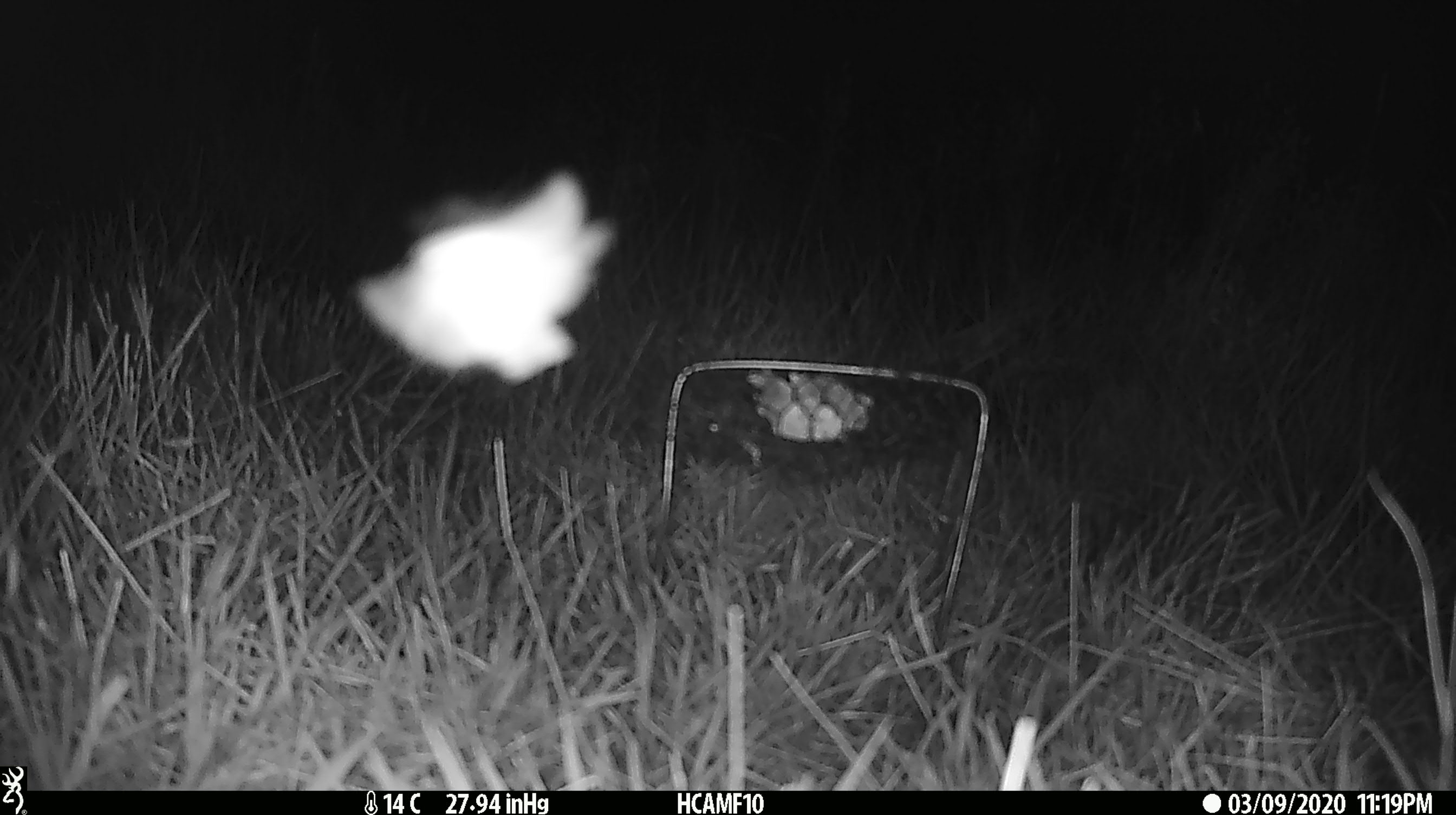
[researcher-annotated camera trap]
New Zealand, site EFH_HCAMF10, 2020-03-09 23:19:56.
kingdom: Animalia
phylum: Arthropoda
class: Insecta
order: Lepidoptera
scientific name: Lepidoptera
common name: moth